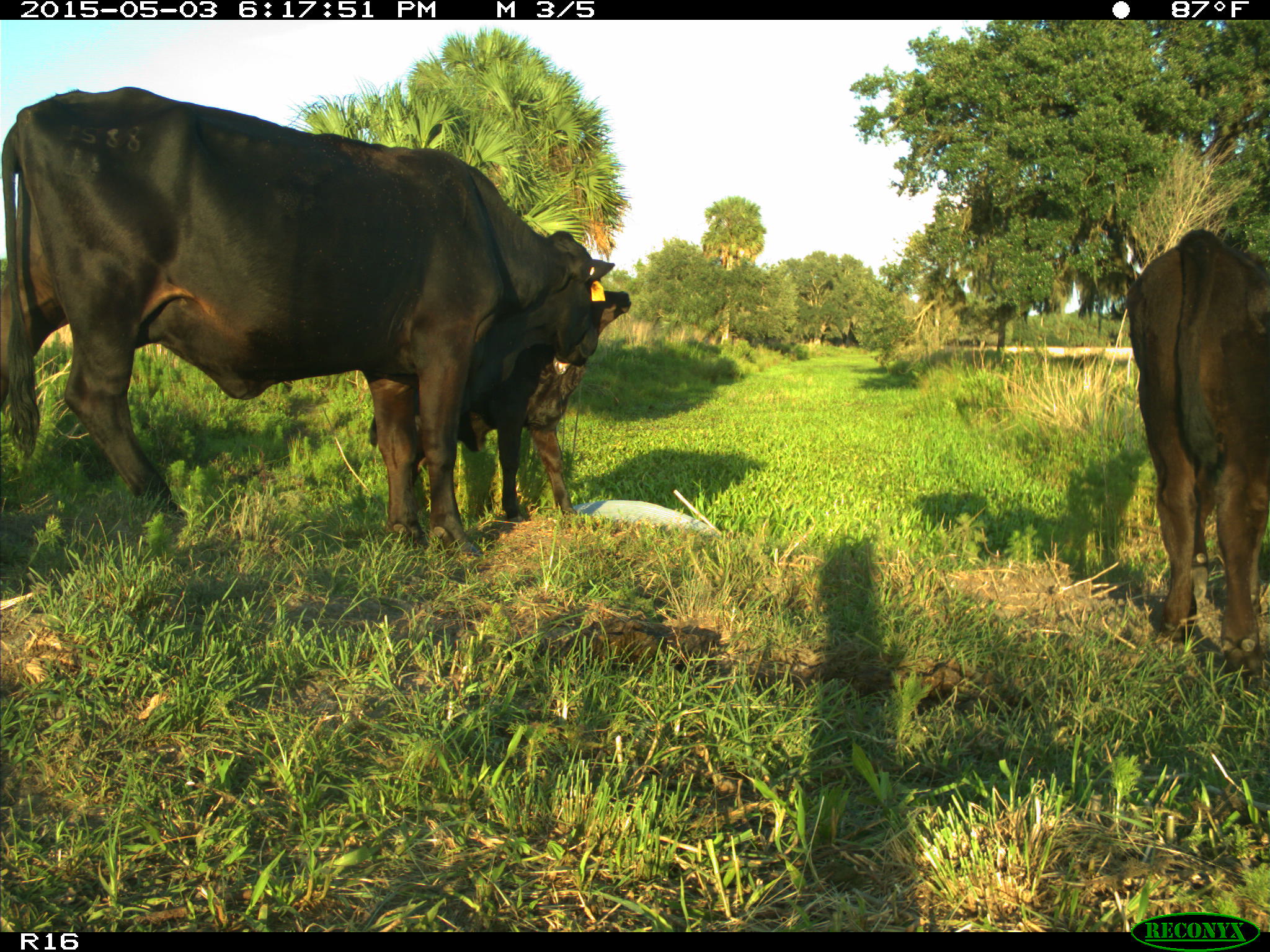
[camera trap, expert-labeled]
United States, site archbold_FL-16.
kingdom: Animalia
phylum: Chordata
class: Mammalia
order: Artiodactyla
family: Bovidae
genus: Bos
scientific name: Bos taurus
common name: domestic cow